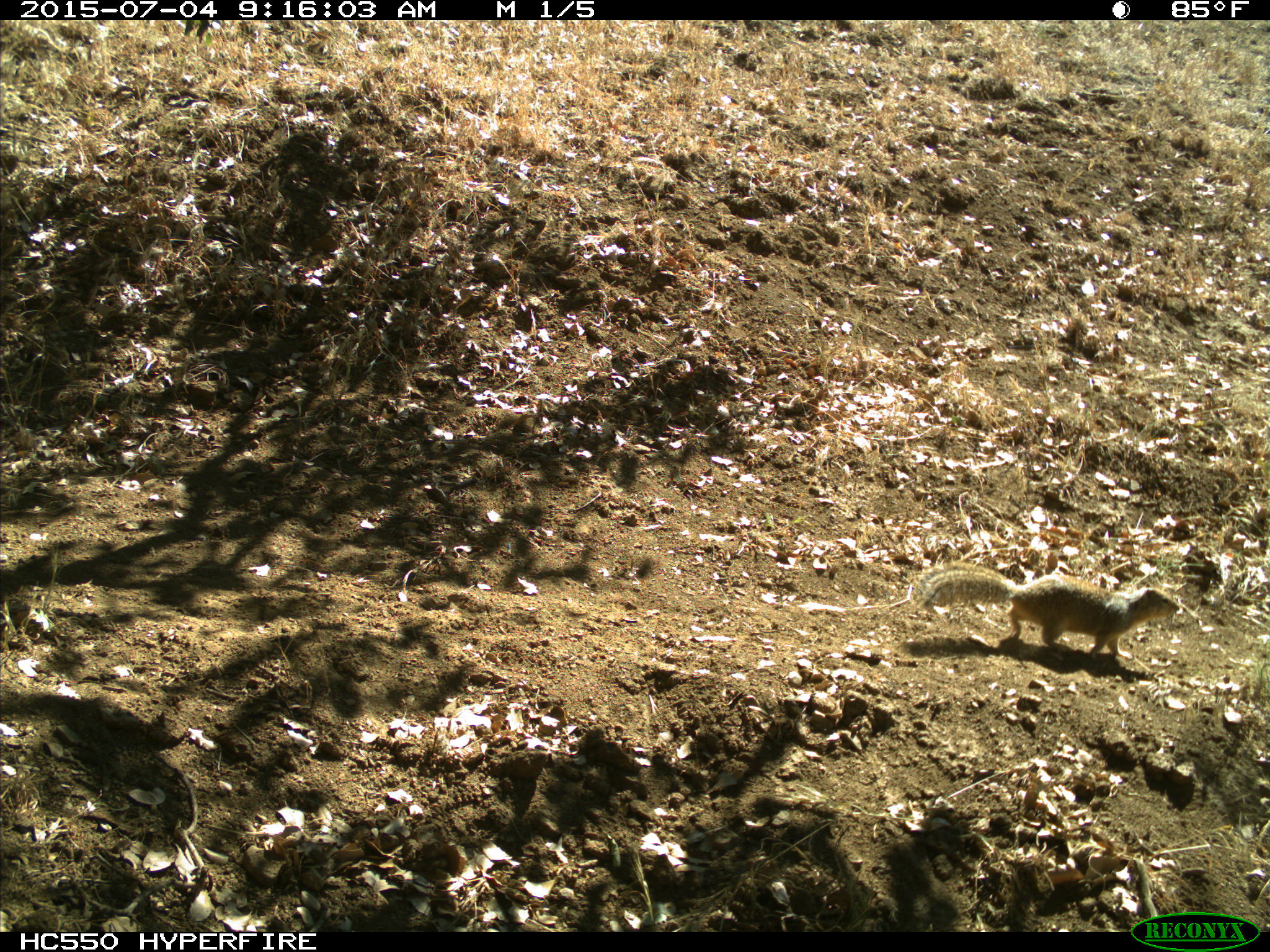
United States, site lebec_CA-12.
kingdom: Animalia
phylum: Chordata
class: Mammalia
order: Rodentia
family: Sciuridae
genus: Otospermophilus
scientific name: Otospermophilus beecheyi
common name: california ground squirrel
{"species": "Otospermophilus beecheyi (california ground squirrel)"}